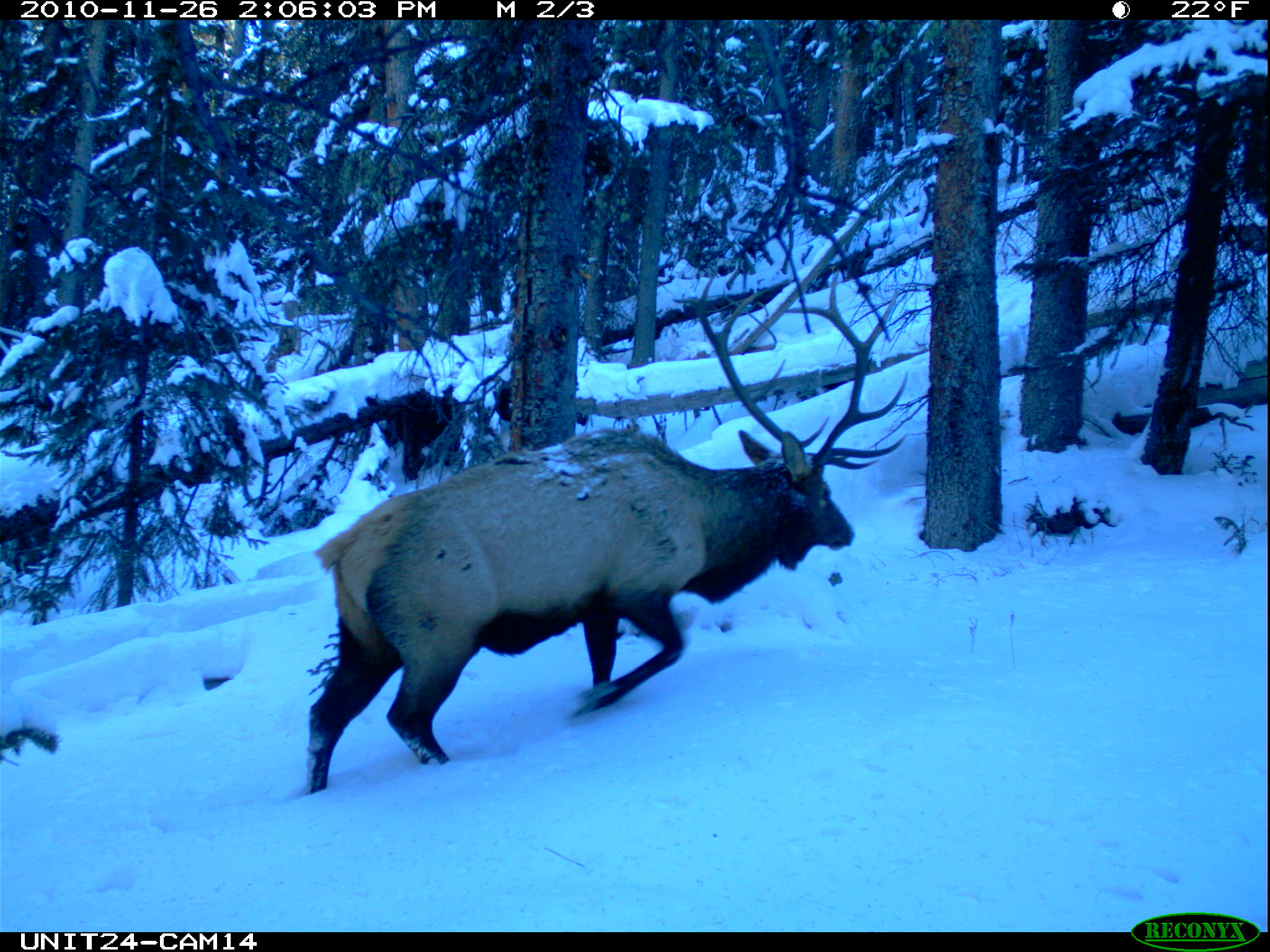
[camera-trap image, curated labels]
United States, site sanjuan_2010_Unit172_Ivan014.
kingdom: Animalia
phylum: Chordata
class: Mammalia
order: Artiodactyla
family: Cervidae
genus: Cervus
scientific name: Cervus elaphus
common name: red deer